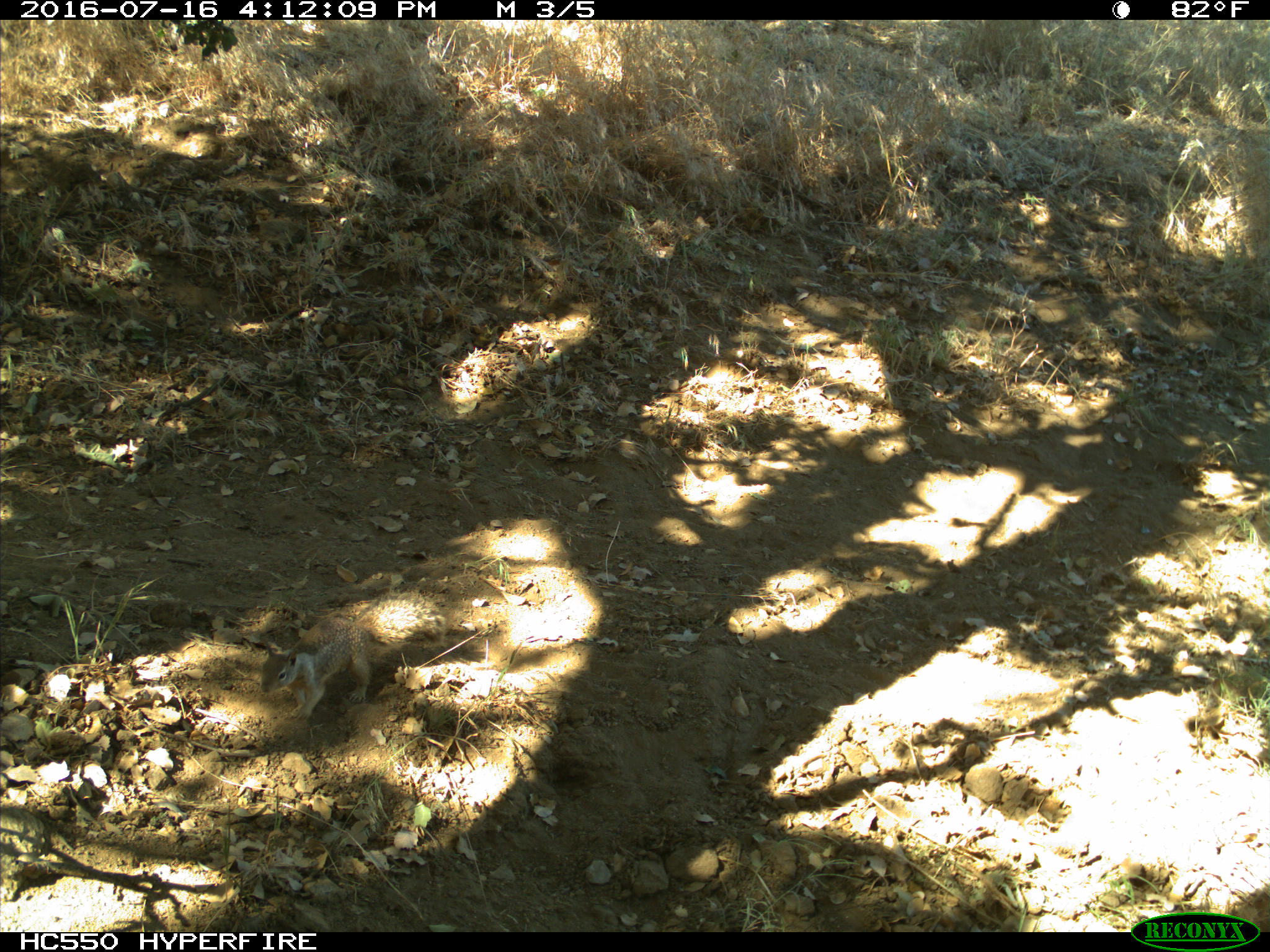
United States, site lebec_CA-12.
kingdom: Animalia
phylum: Chordata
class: Mammalia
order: Rodentia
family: Sciuridae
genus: Otospermophilus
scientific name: Otospermophilus beecheyi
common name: california ground squirrel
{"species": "Otospermophilus beecheyi (california ground squirrel)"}